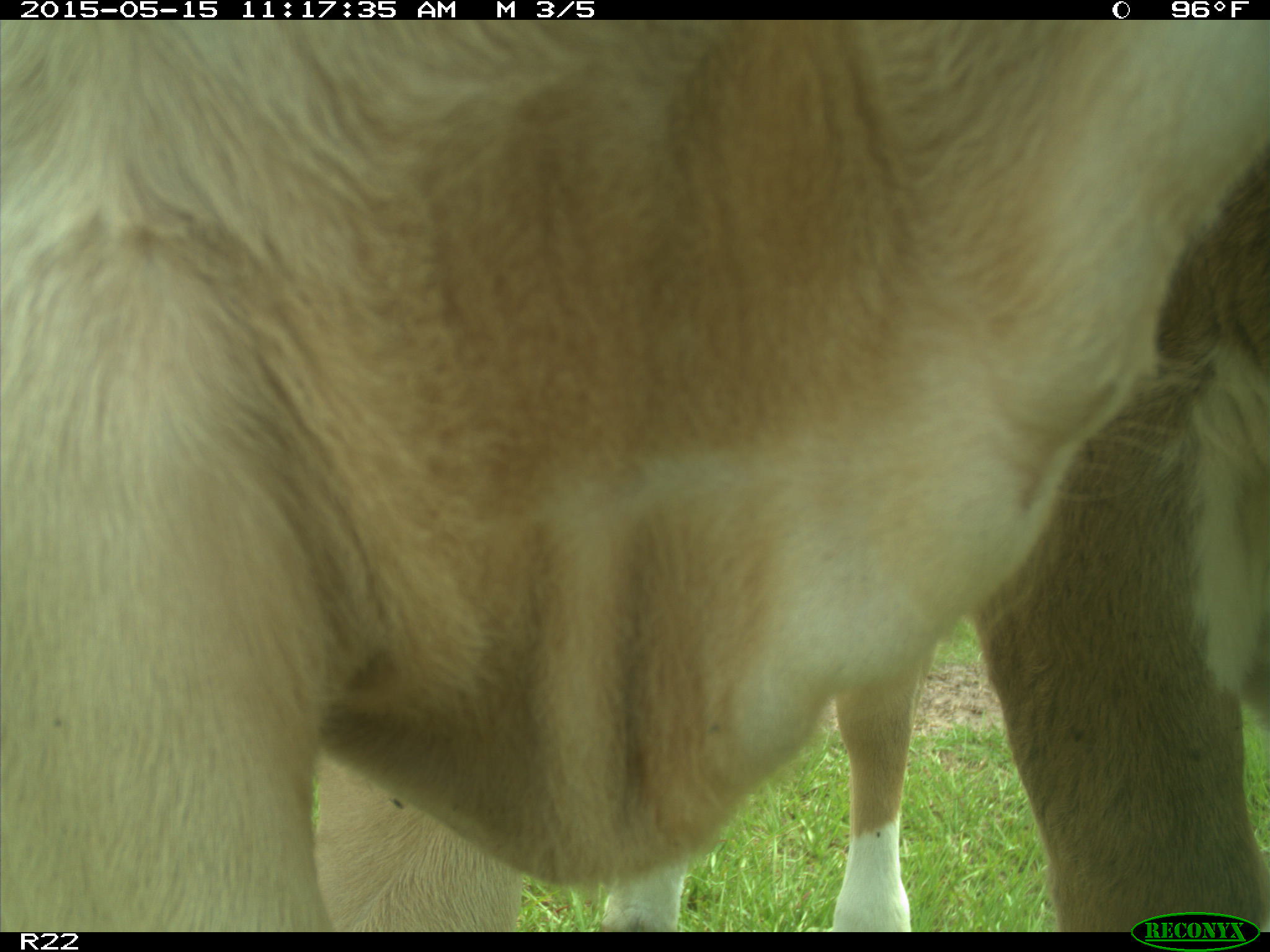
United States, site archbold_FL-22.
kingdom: Animalia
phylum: Chordata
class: Mammalia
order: Artiodactyla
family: Bovidae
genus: Bos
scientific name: Bos taurus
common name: domestic cow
Bos taurus (domestic cow).